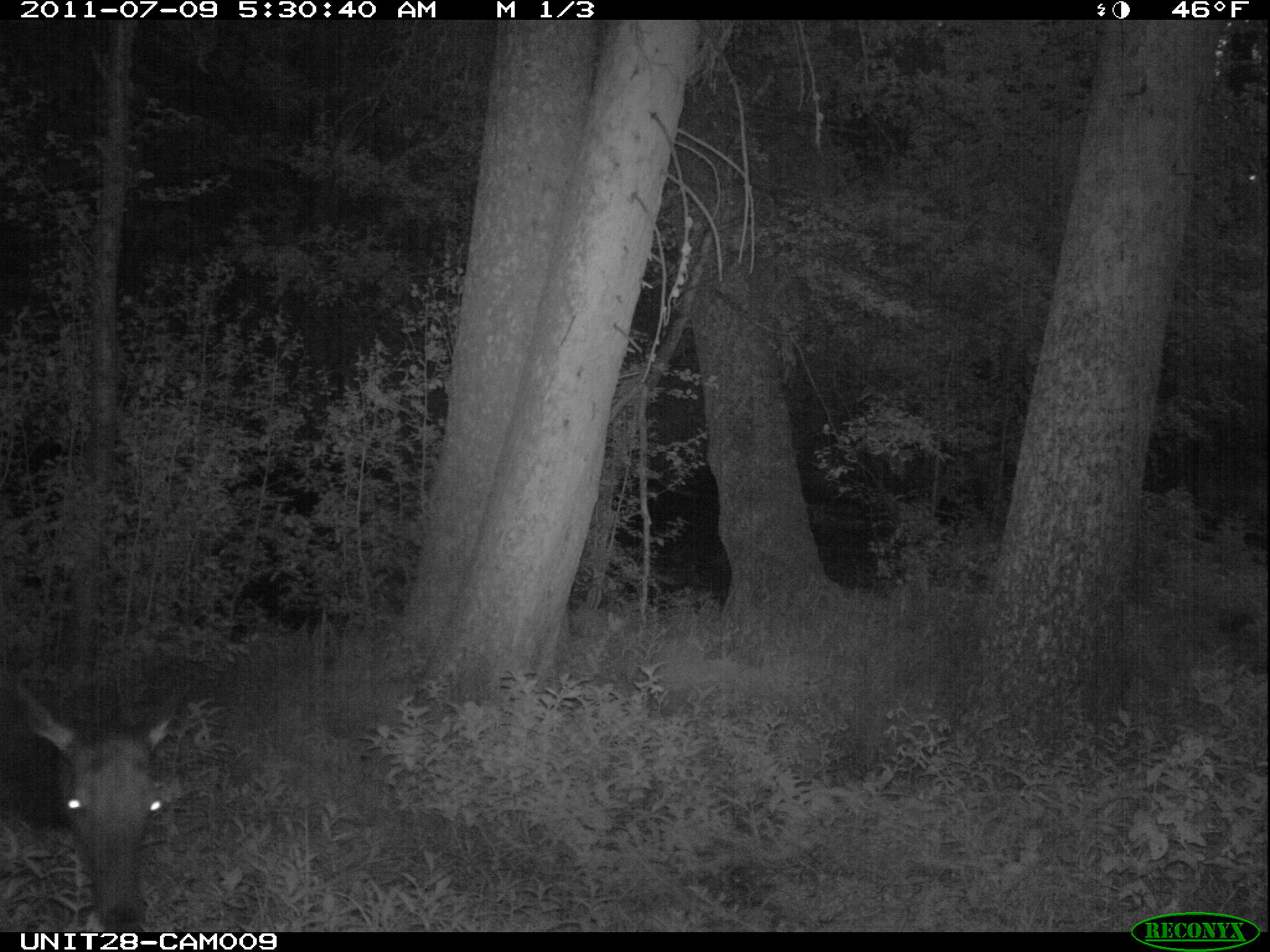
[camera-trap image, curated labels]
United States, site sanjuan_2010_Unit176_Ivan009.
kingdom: Animalia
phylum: Chordata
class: Mammalia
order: Artiodactyla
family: Cervidae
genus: Cervus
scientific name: Cervus elaphus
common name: red deer